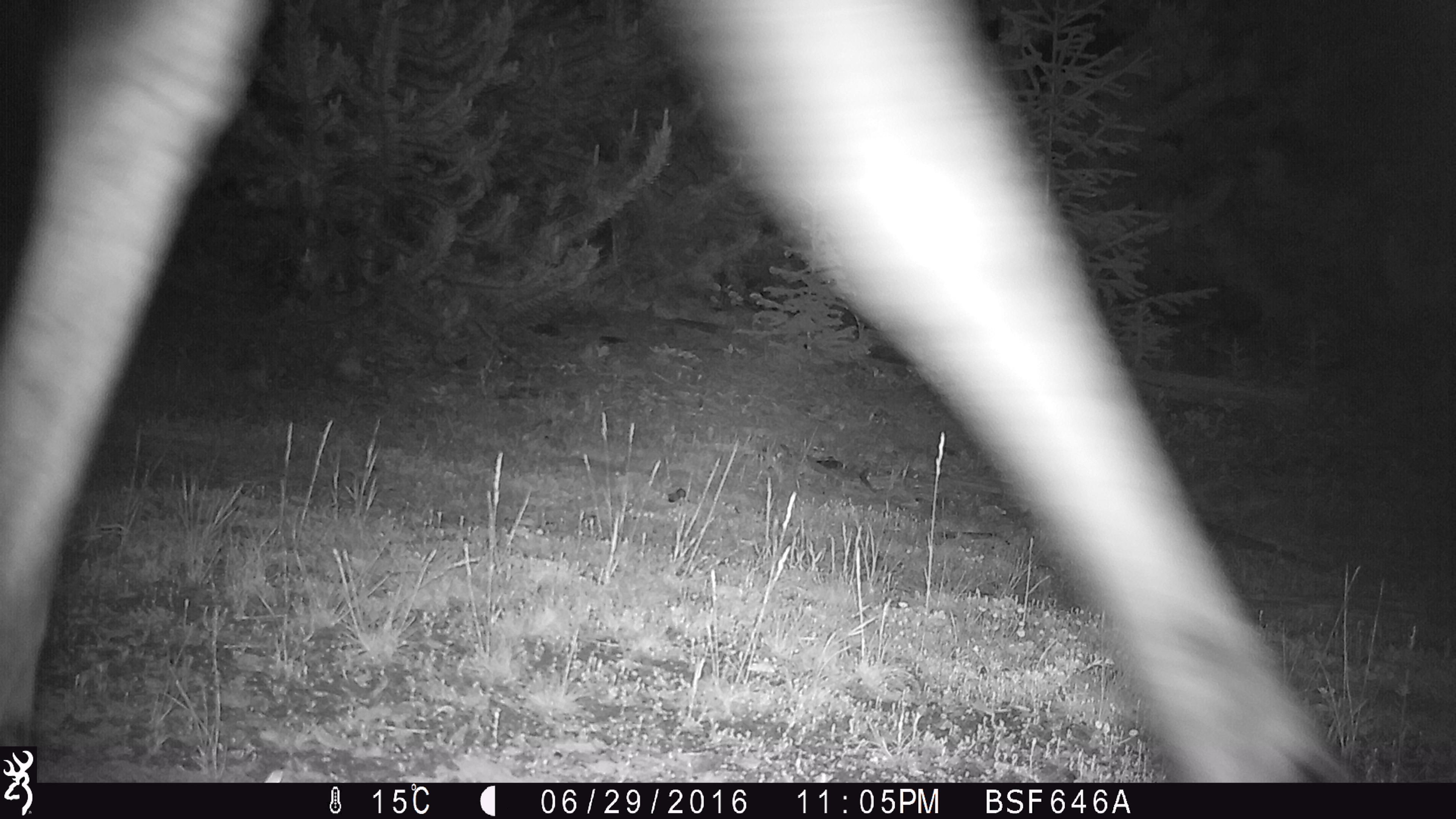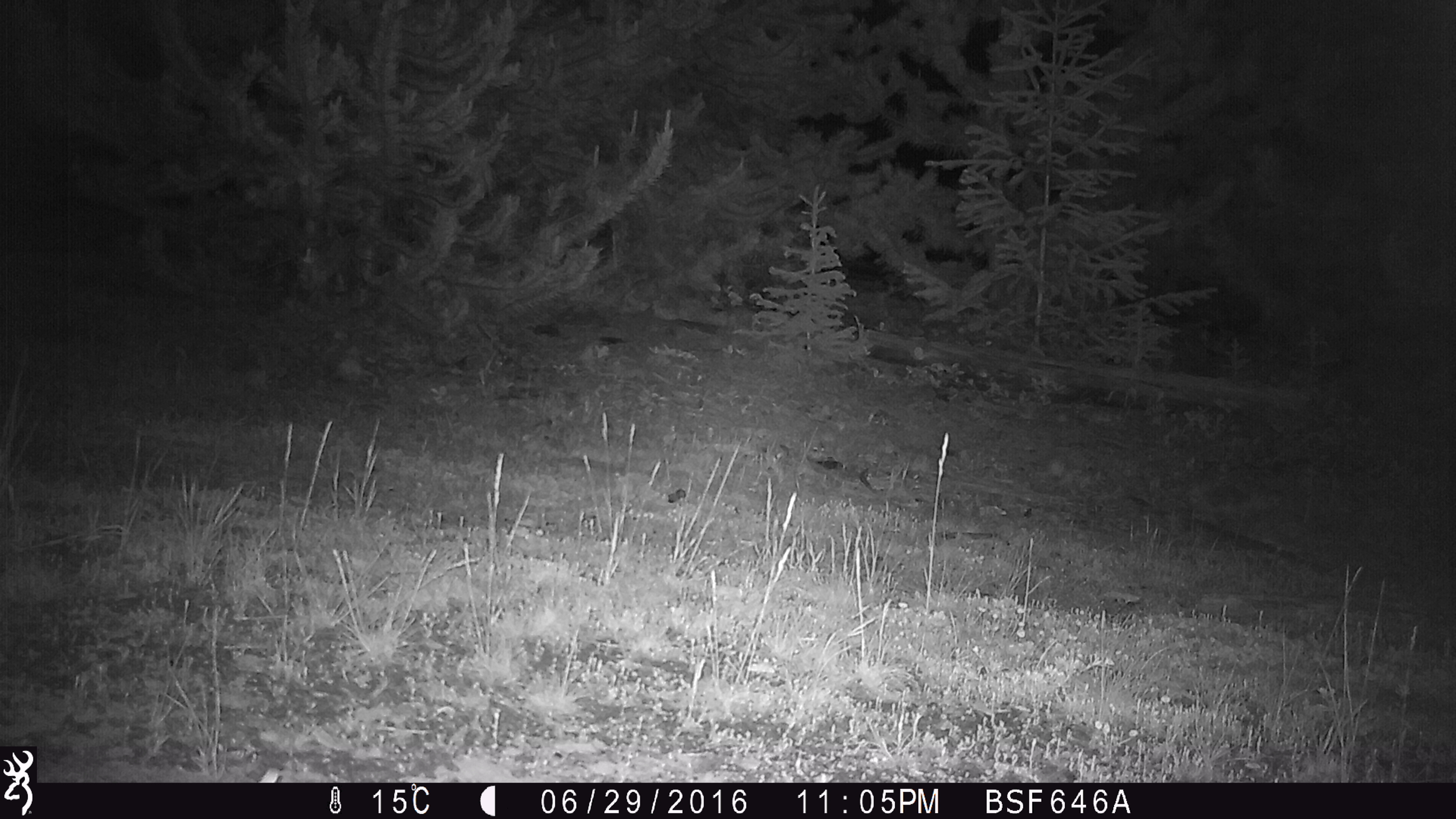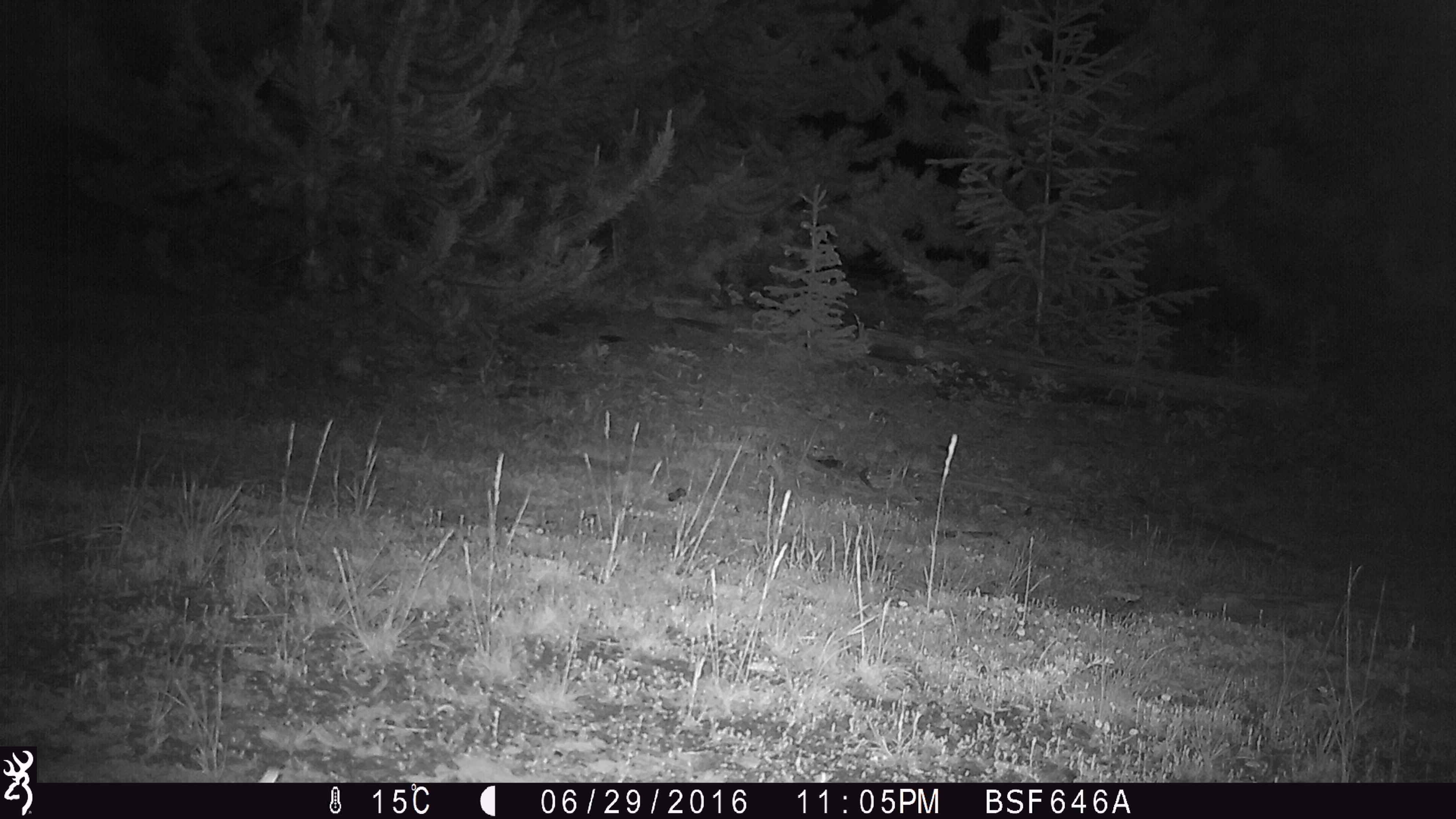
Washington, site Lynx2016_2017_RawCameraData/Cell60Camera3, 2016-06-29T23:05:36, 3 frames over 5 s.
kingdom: Animalia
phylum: Chordata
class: Mammalia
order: Artiodactyla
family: Bovidae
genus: Bos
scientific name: Bos taurus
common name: domestic cattle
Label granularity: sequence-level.